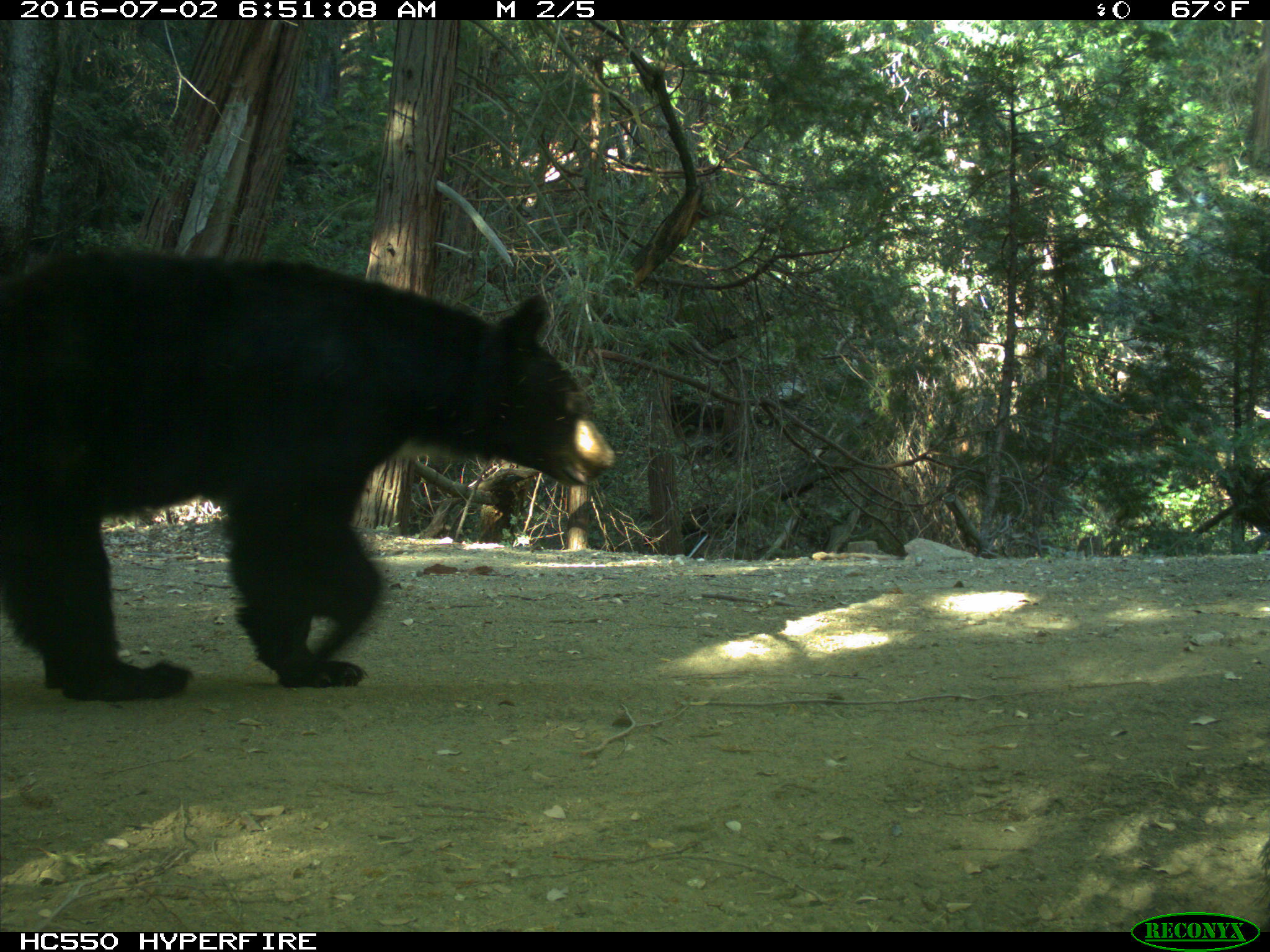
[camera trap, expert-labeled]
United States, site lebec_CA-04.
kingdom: Animalia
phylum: Chordata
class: Mammalia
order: Carnivora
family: Ursidae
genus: Ursus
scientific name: Ursus americanus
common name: american black bear